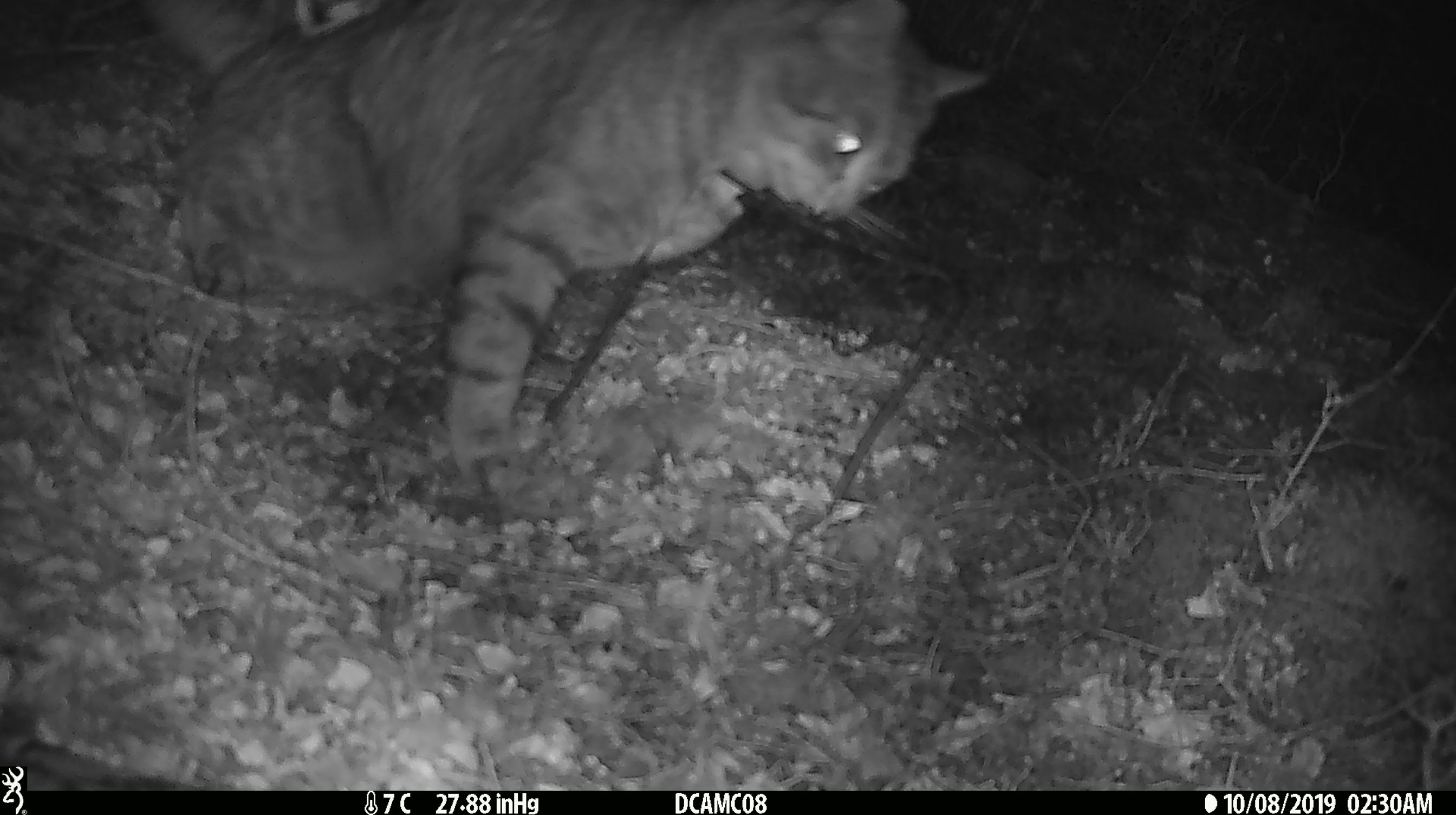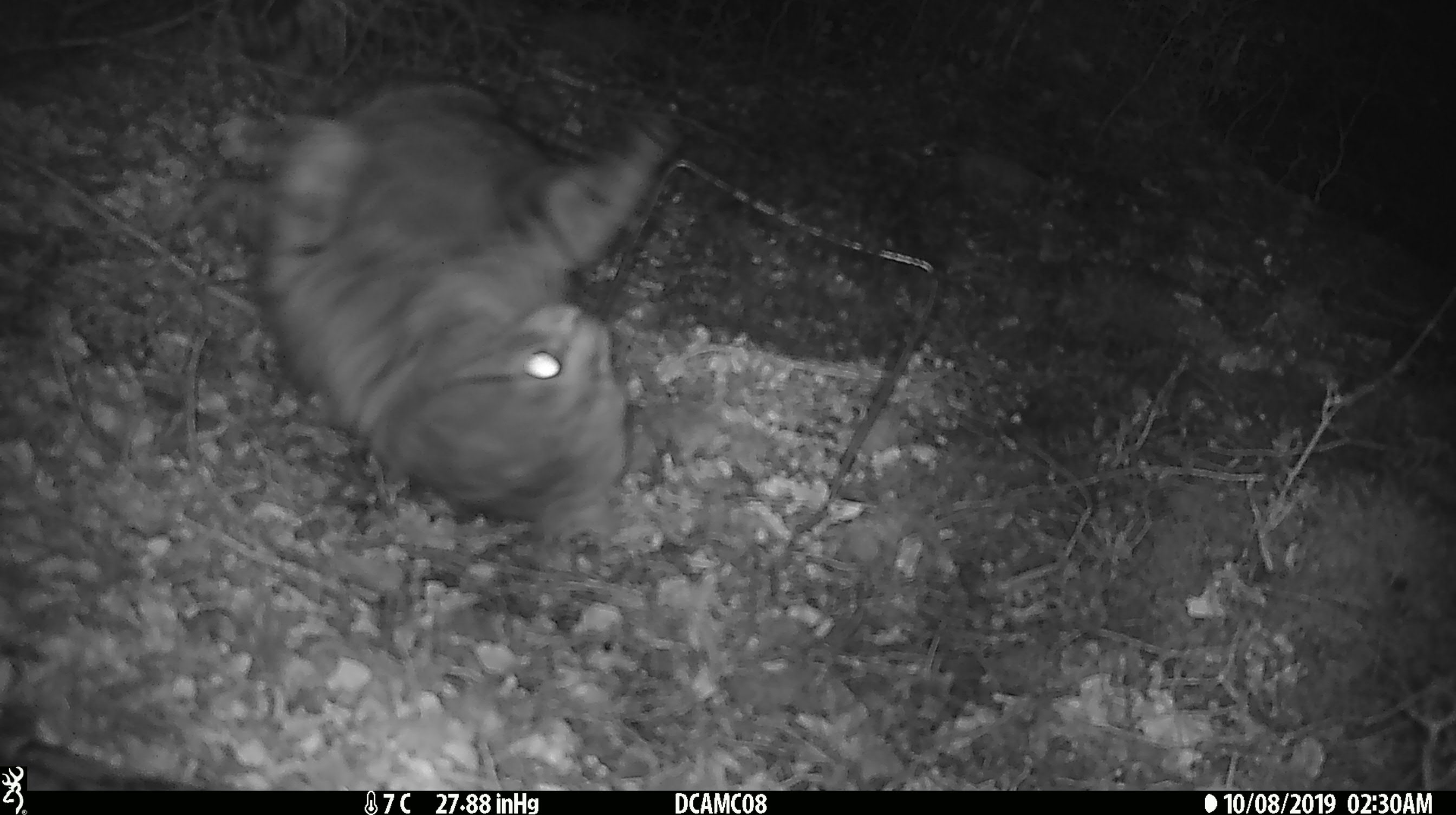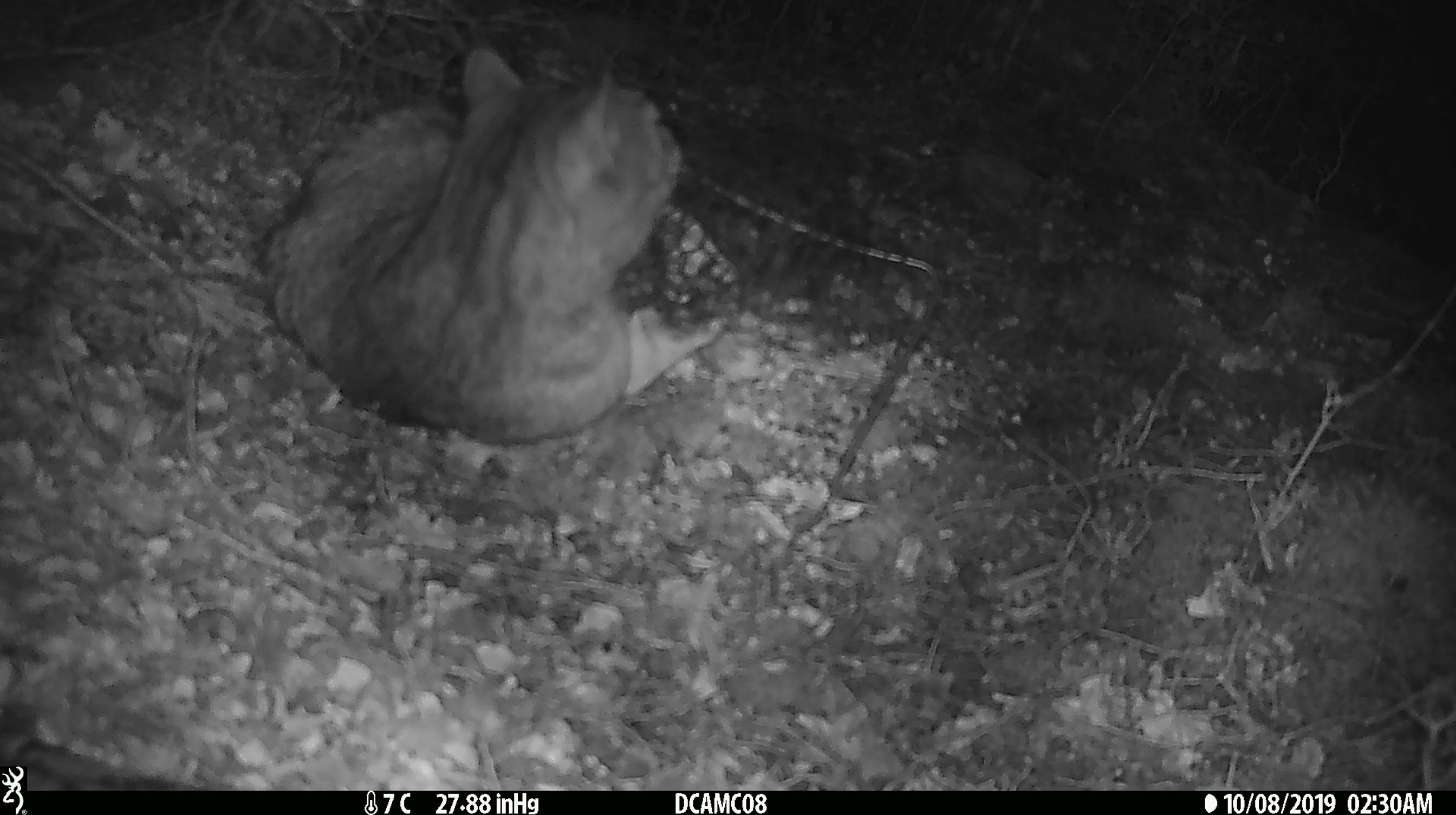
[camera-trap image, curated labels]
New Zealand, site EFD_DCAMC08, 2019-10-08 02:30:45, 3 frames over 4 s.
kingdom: Animalia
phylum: Chordata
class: Mammalia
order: Carnivora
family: Felidae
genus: Felis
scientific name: Felis catus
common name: domestic cat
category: cat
Cat (domestic cat) (Felis catus).